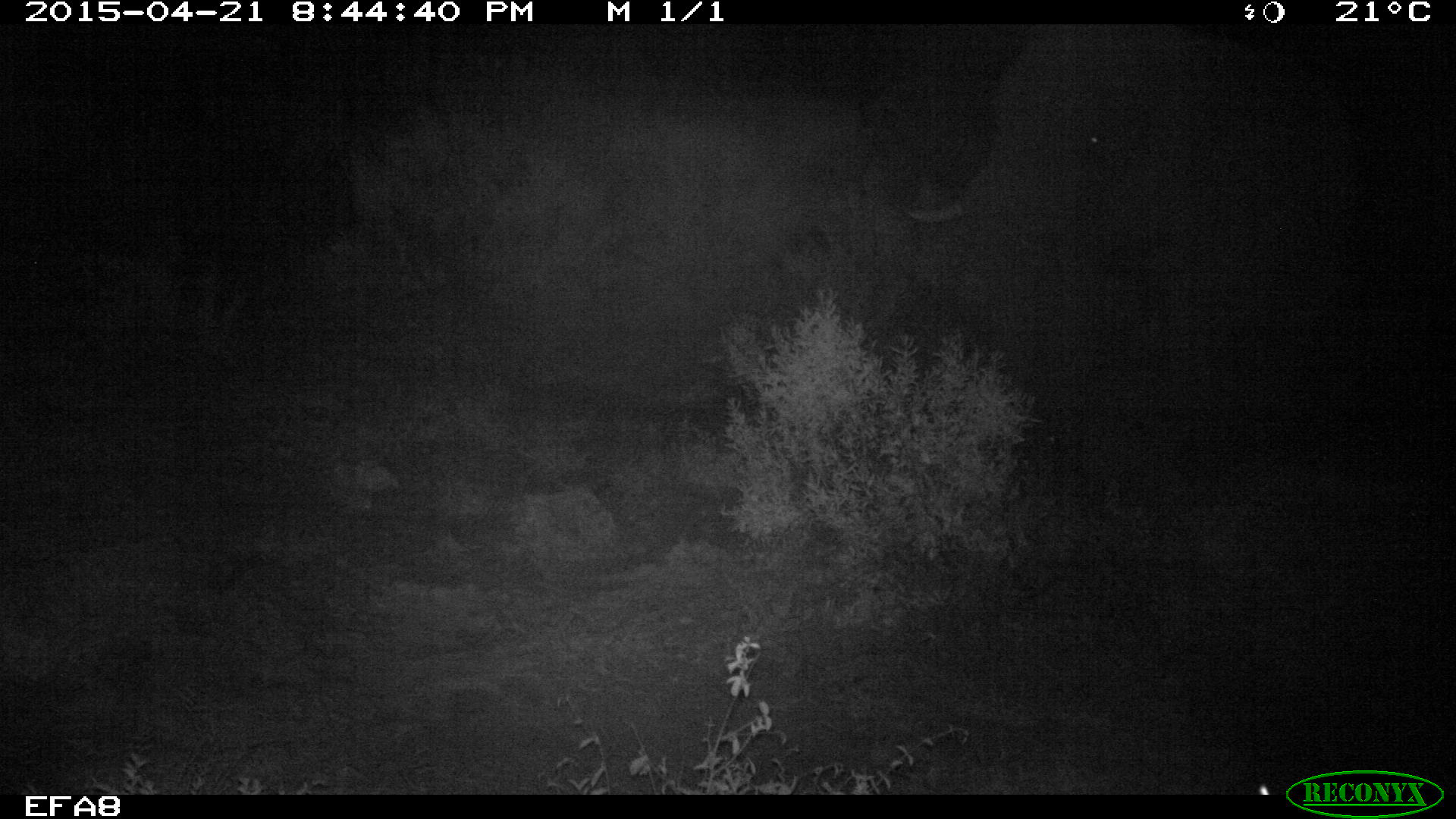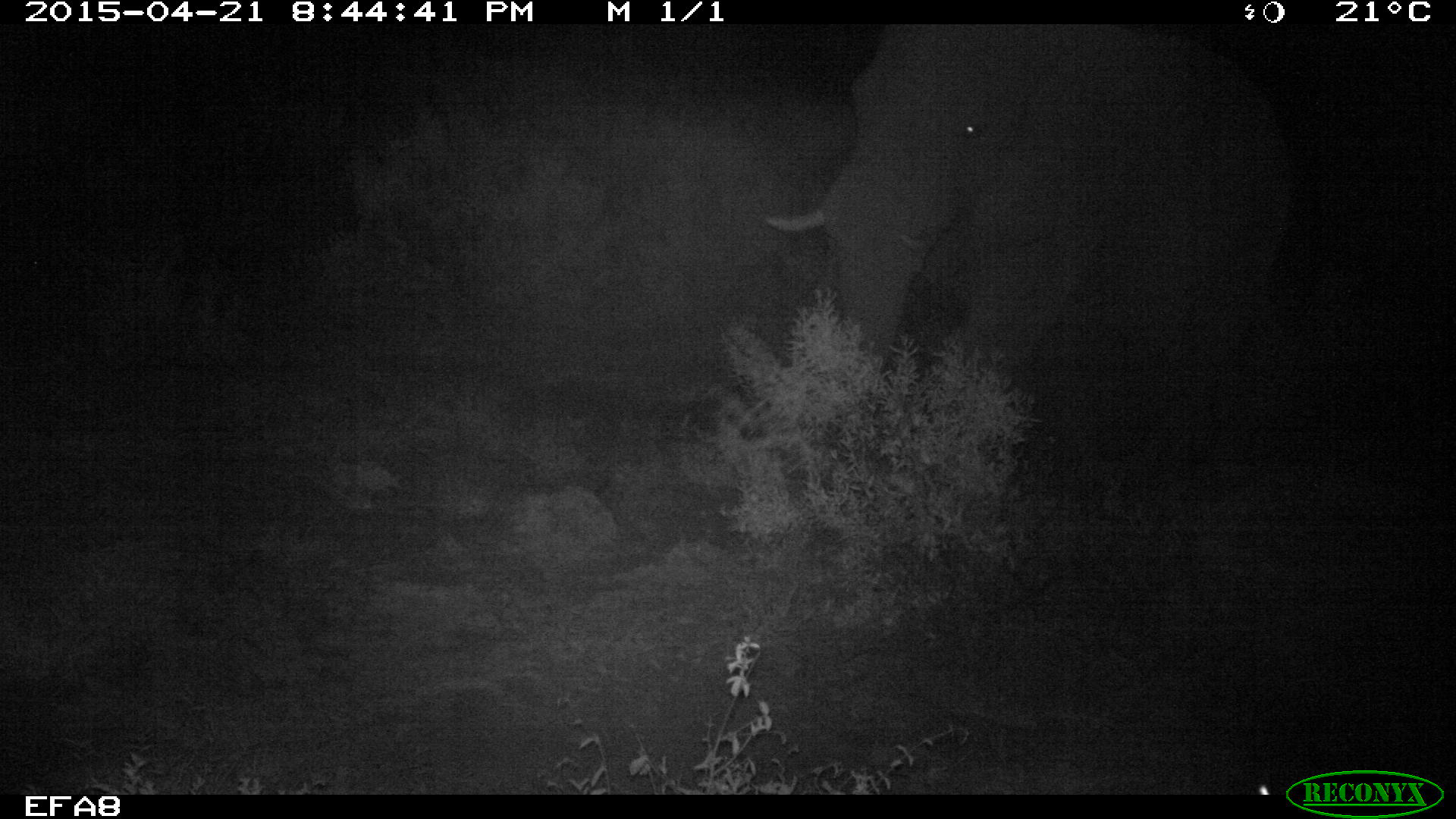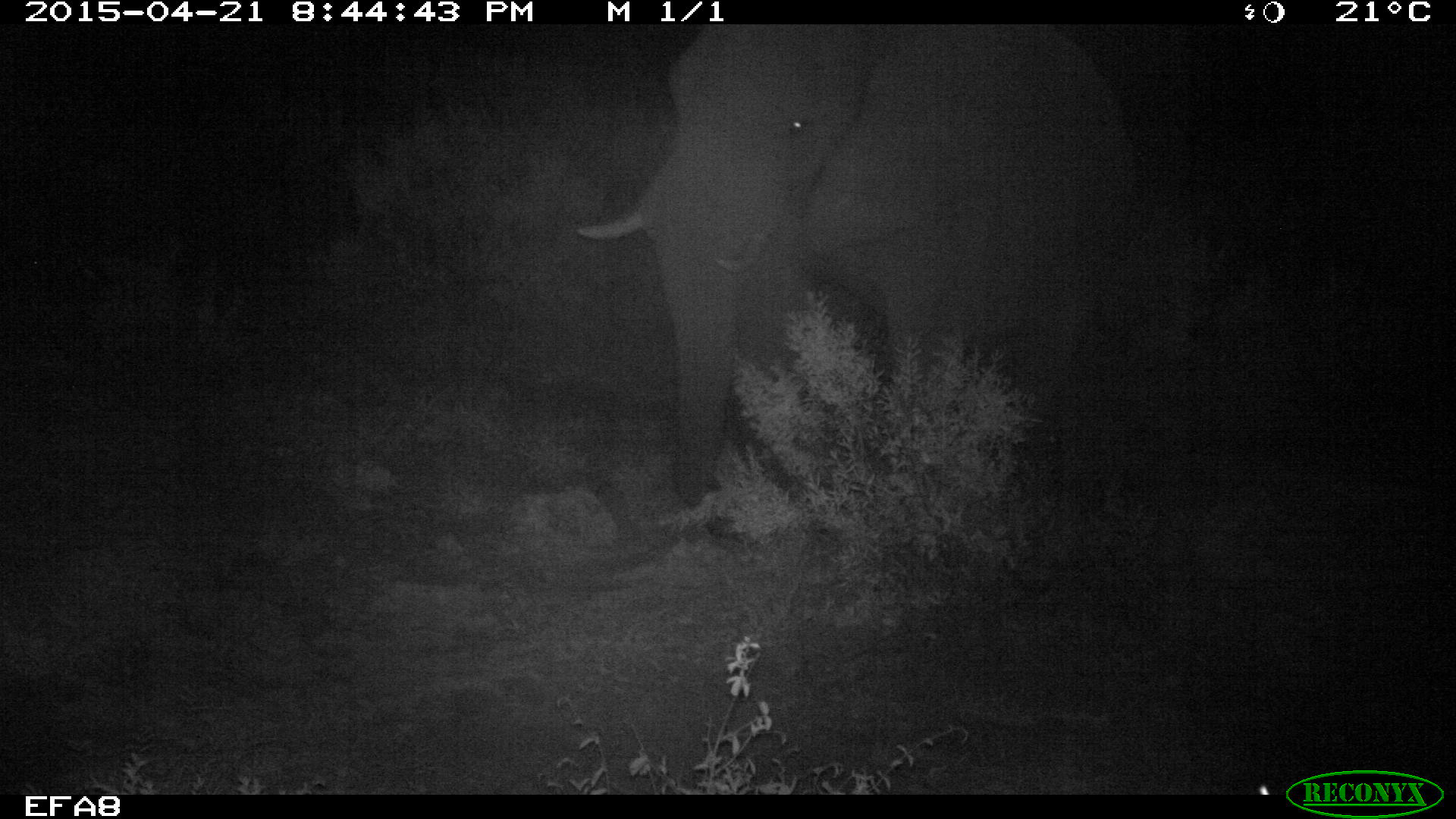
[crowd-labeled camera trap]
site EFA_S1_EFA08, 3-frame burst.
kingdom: Animalia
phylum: Chordata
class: Mammalia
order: Proboscidea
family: Elephantidae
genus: Loxodonta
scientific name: Loxodonta africana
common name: african bush elephant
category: elephant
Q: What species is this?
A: Elephant (african bush elephant) (Loxodonta africana).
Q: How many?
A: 1.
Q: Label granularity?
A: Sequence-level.